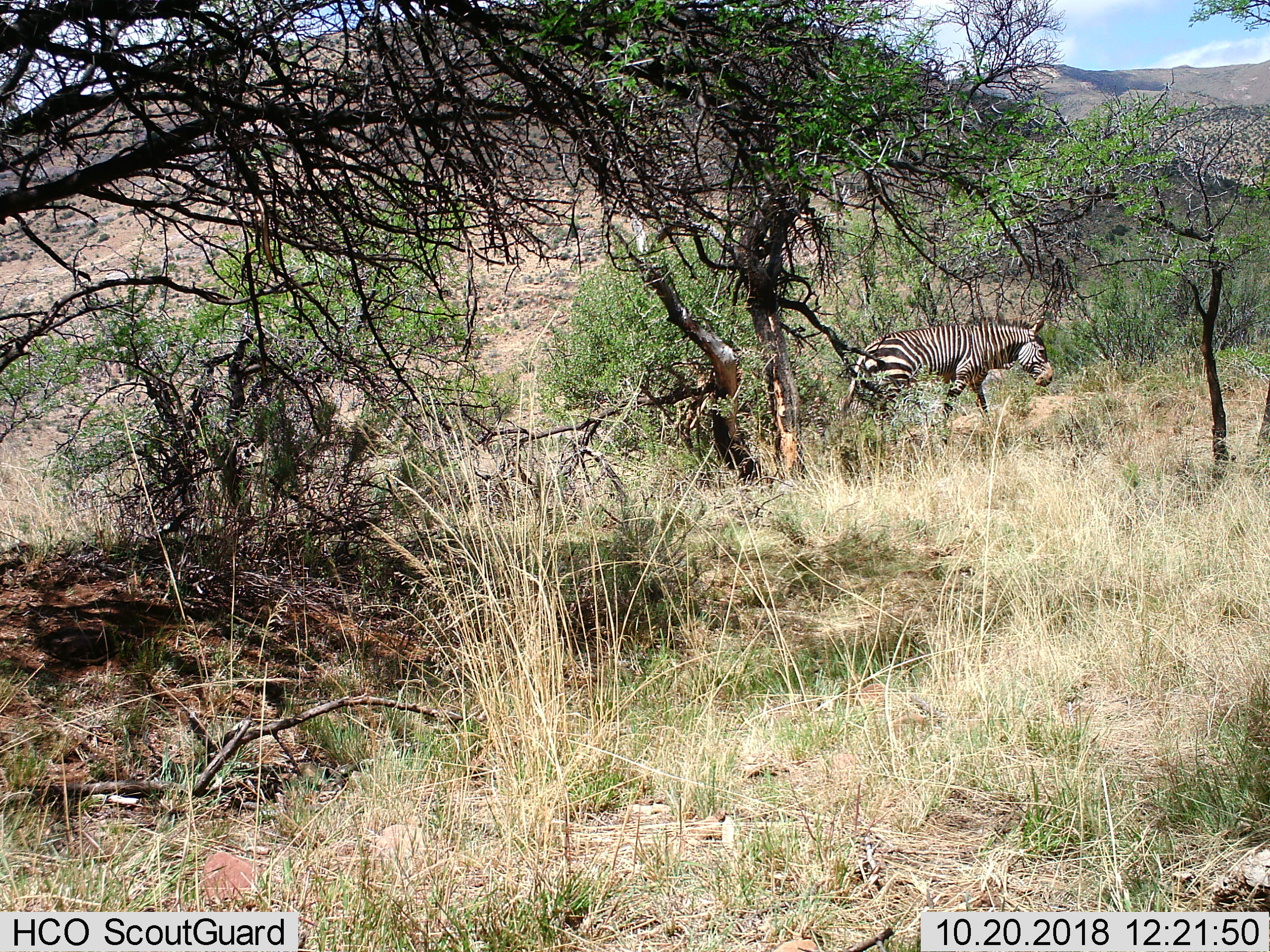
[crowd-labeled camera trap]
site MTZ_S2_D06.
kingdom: Animalia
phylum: Chordata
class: Mammalia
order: Perissodactyla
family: Equidae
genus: Equus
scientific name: Equus zebra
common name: mountain zebra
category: zebramountain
Zebramountain (mountain zebra) (Equus zebra), count 1. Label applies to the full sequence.